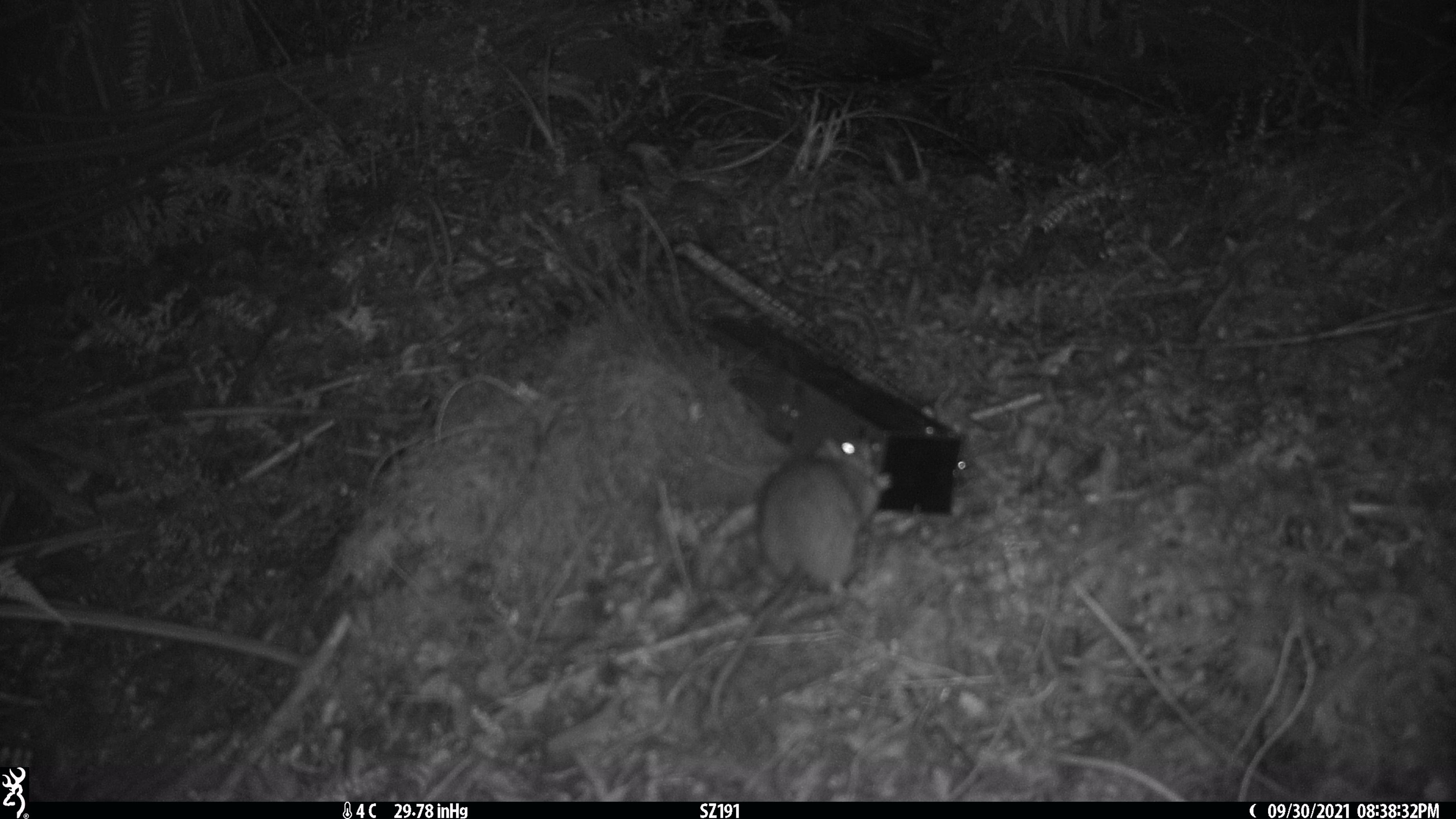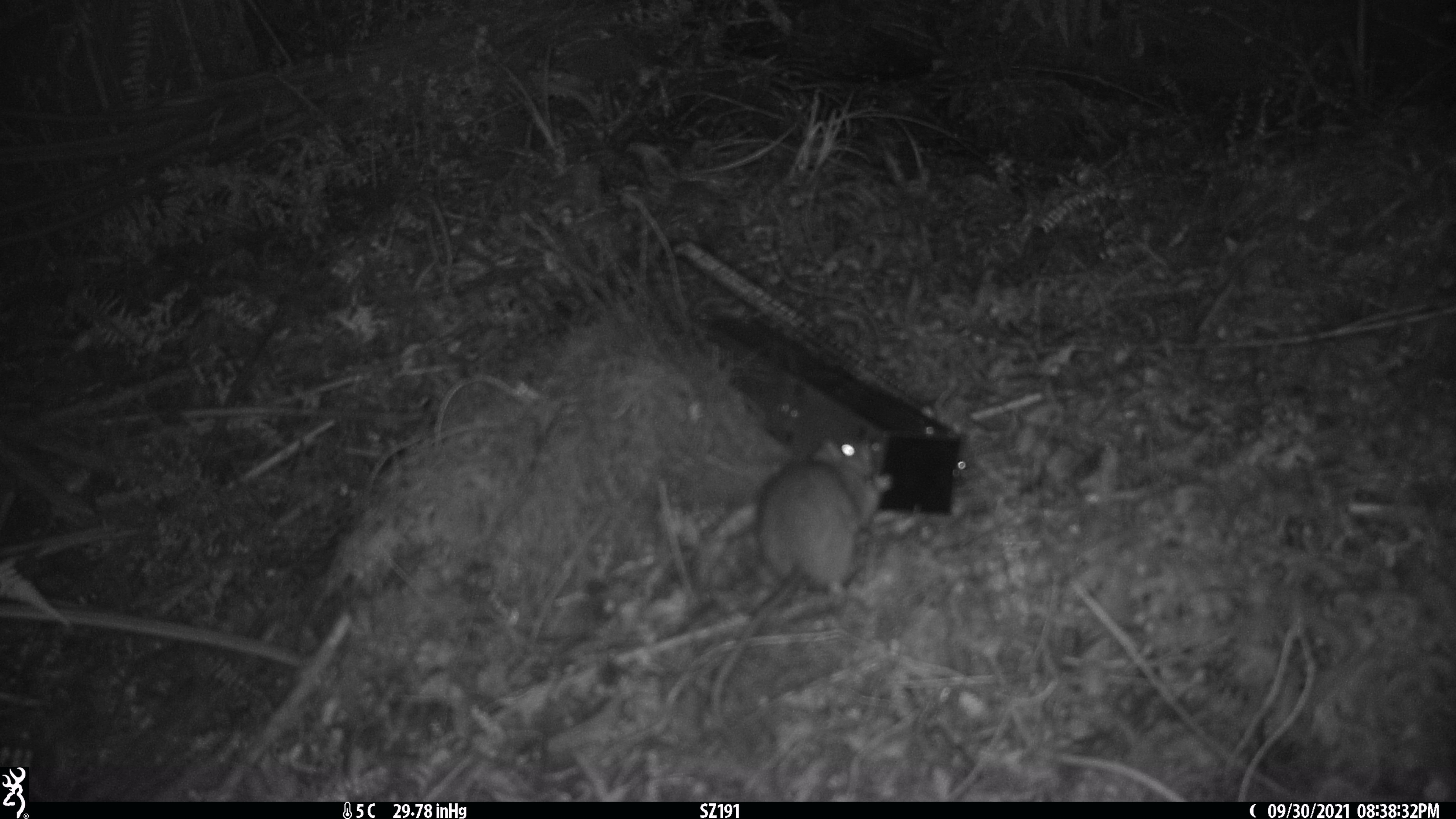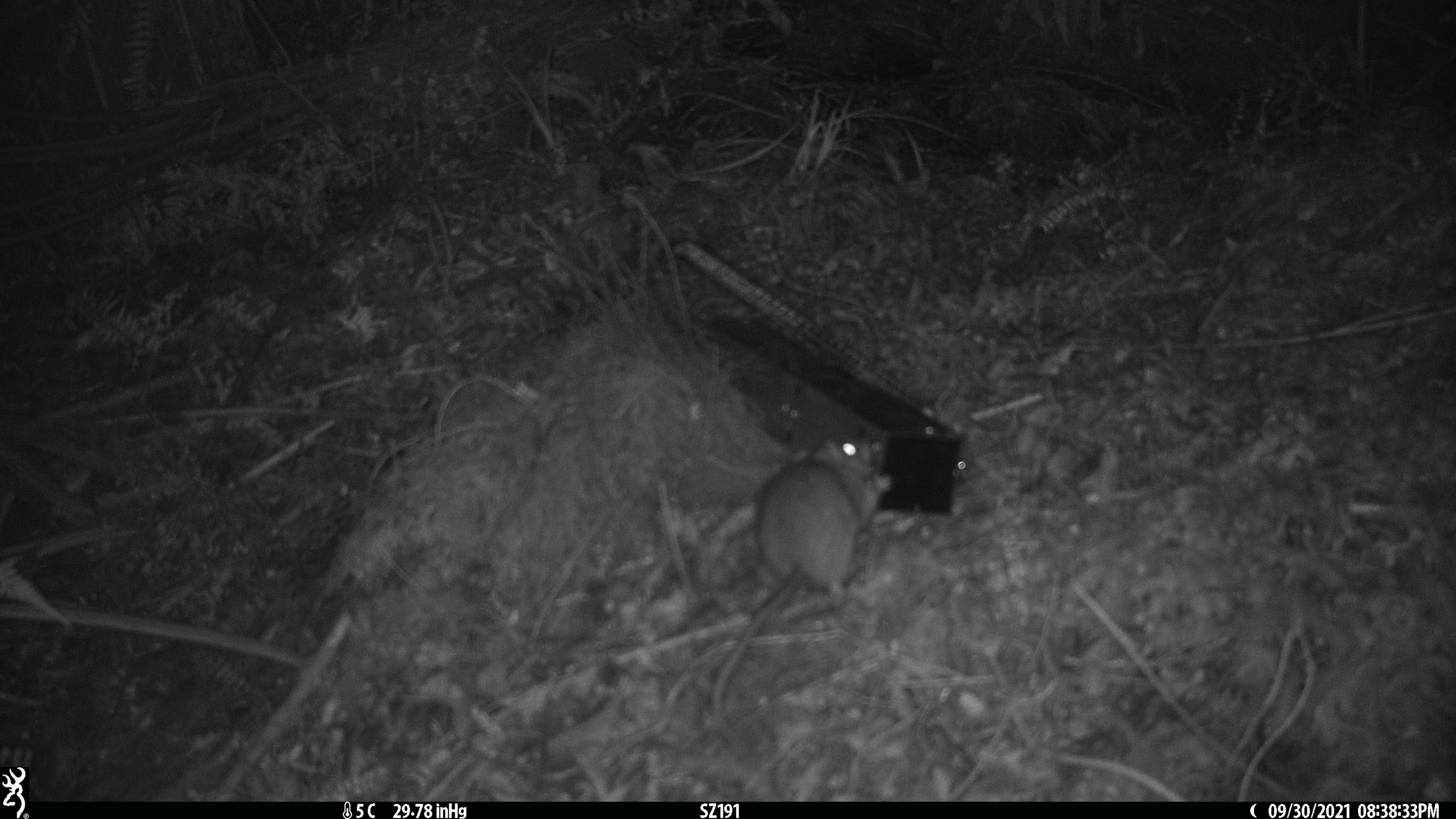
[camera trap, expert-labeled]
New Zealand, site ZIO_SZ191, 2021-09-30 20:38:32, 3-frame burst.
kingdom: Animalia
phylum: Chordata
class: Mammalia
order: Rodentia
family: Muridae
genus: Rattus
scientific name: Rattus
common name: rat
Rat (Rattus).